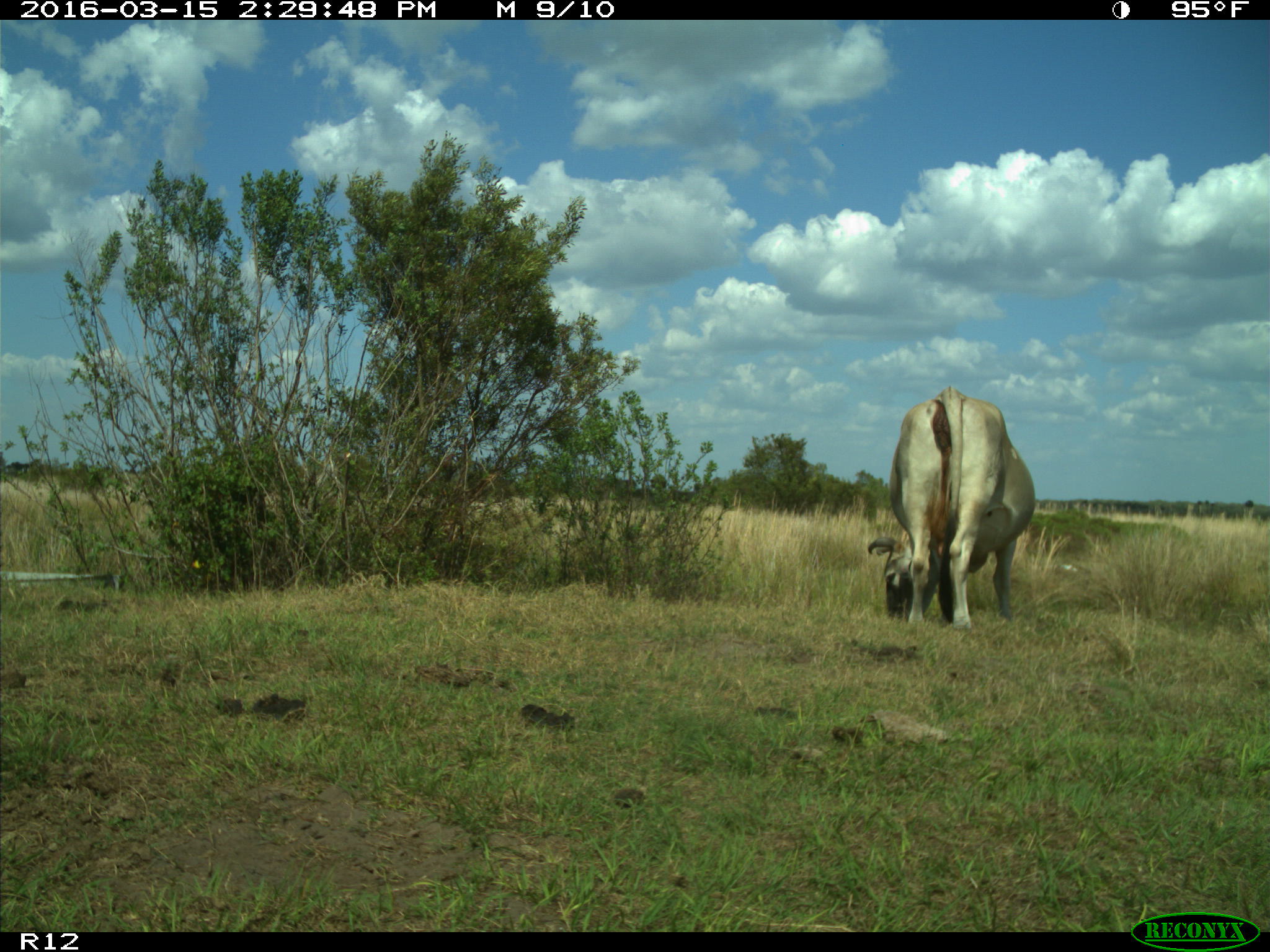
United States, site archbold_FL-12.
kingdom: Animalia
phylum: Chordata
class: Mammalia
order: Artiodactyla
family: Bovidae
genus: Bos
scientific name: Bos taurus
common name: domestic cow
Bos taurus (domestic cow).